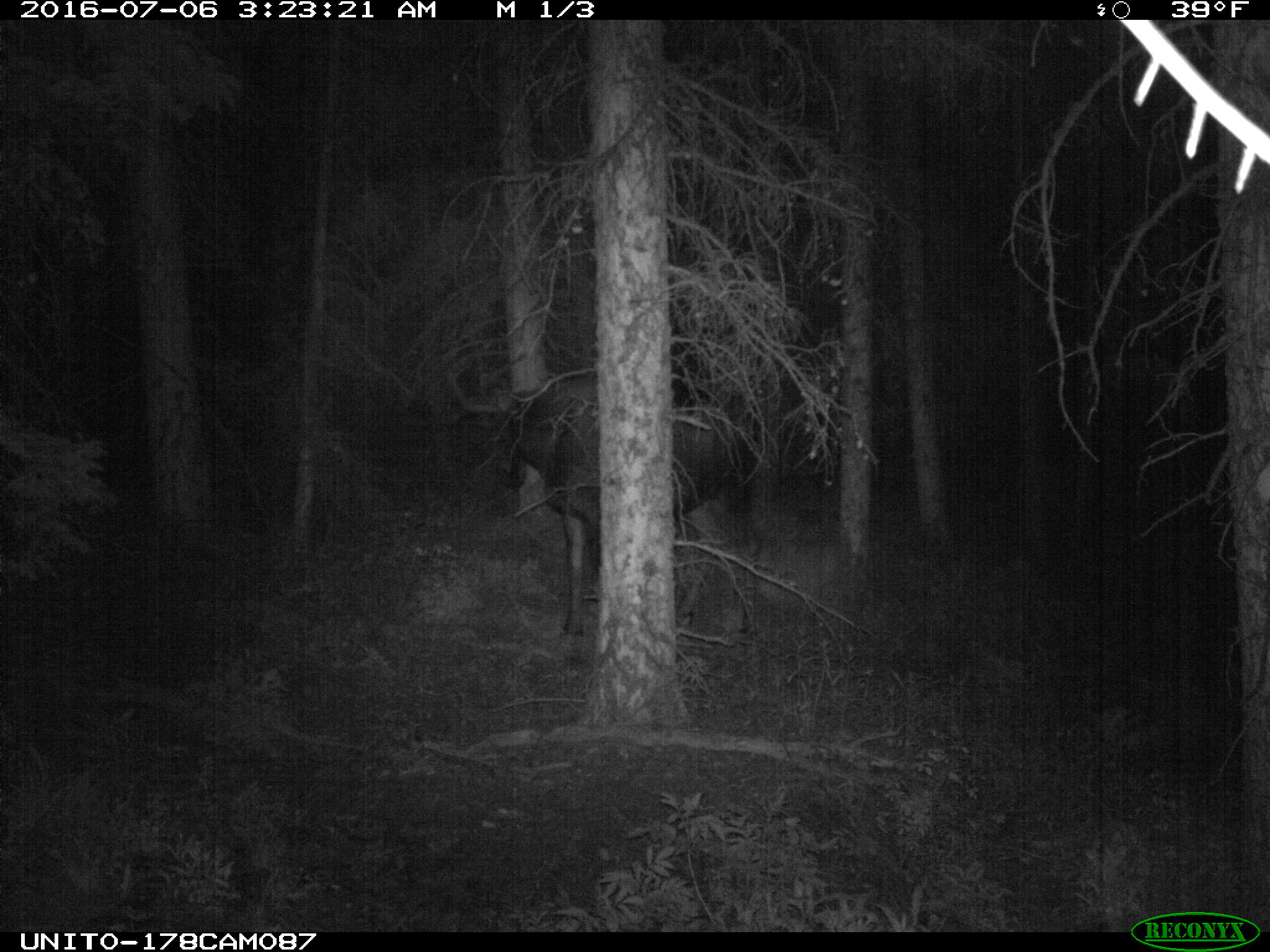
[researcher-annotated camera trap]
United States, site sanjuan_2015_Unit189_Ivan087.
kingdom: Animalia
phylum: Chordata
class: Mammalia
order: Artiodactyla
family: Cervidae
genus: Alces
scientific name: Alces alces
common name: moose